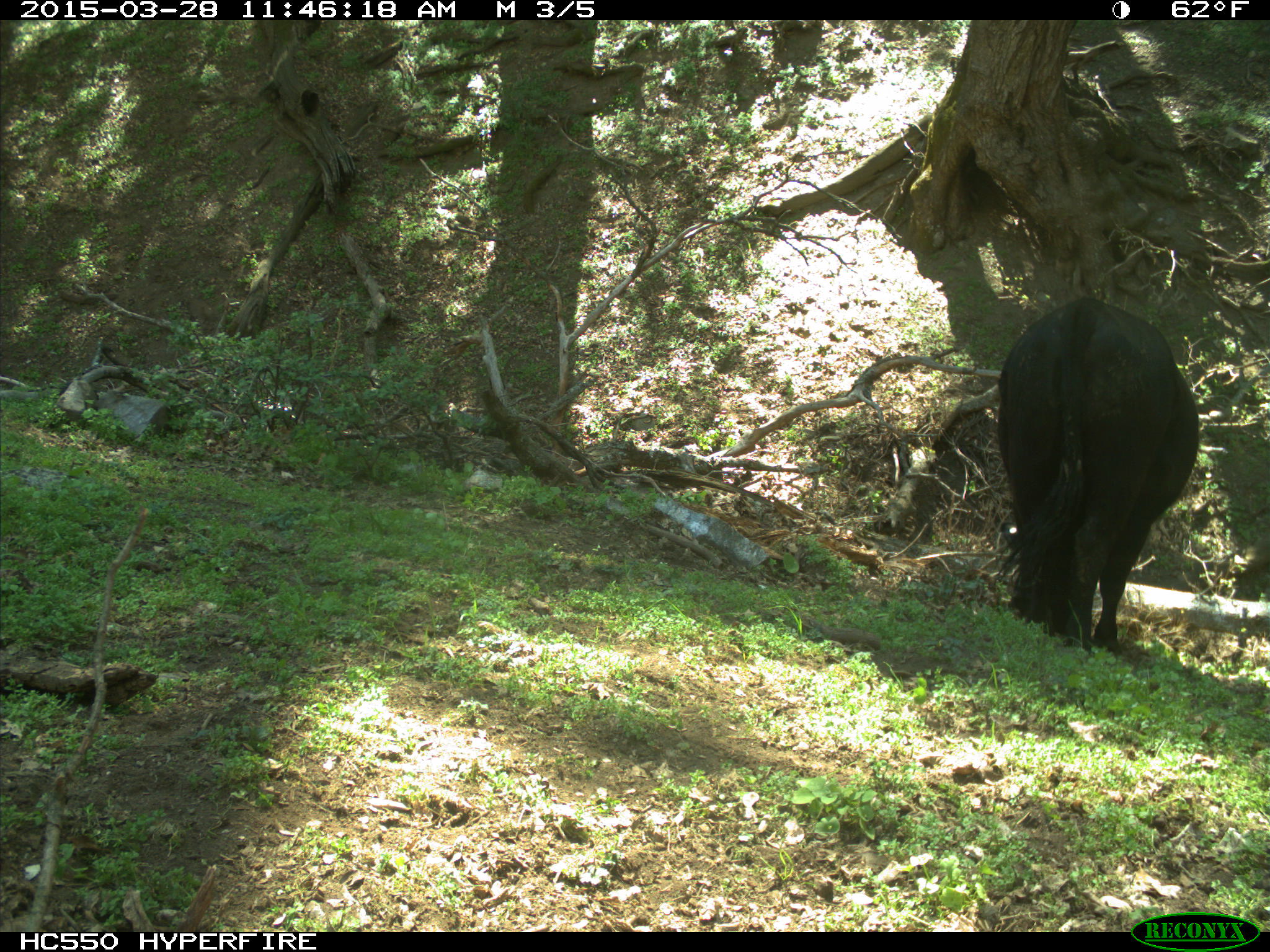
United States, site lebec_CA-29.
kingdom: Animalia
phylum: Chordata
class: Mammalia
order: Artiodactyla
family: Bovidae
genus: Bos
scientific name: Bos taurus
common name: domestic cow